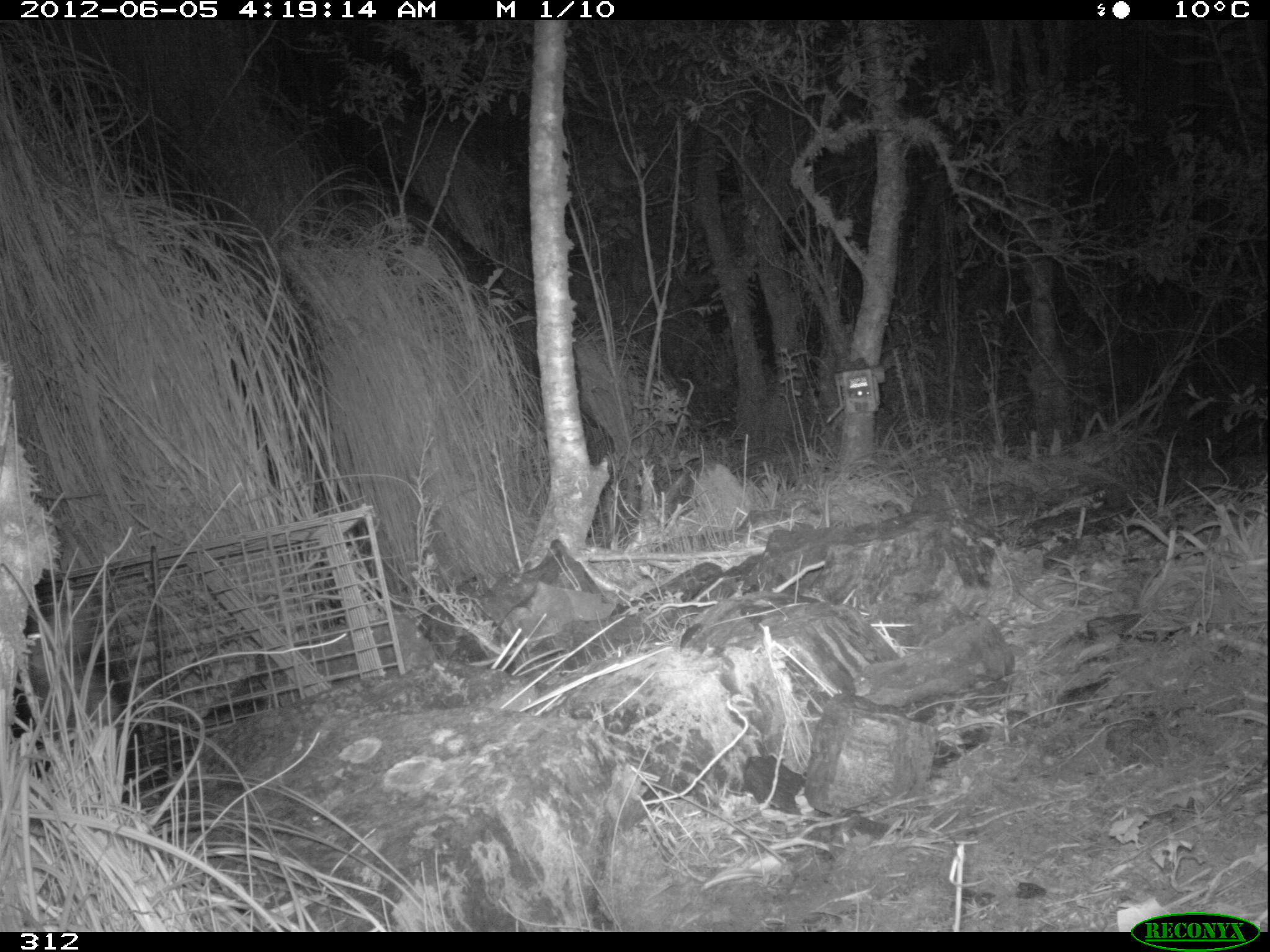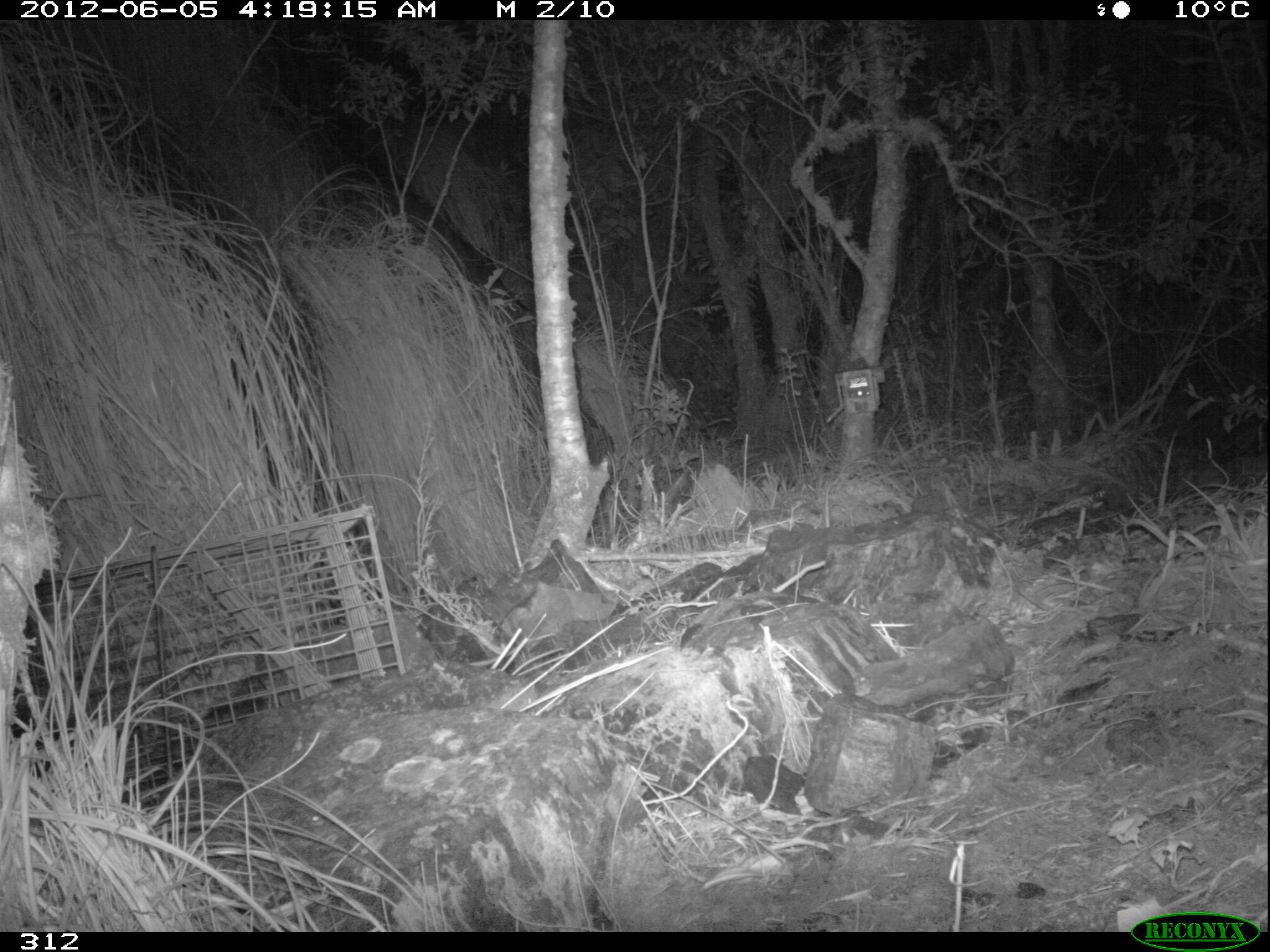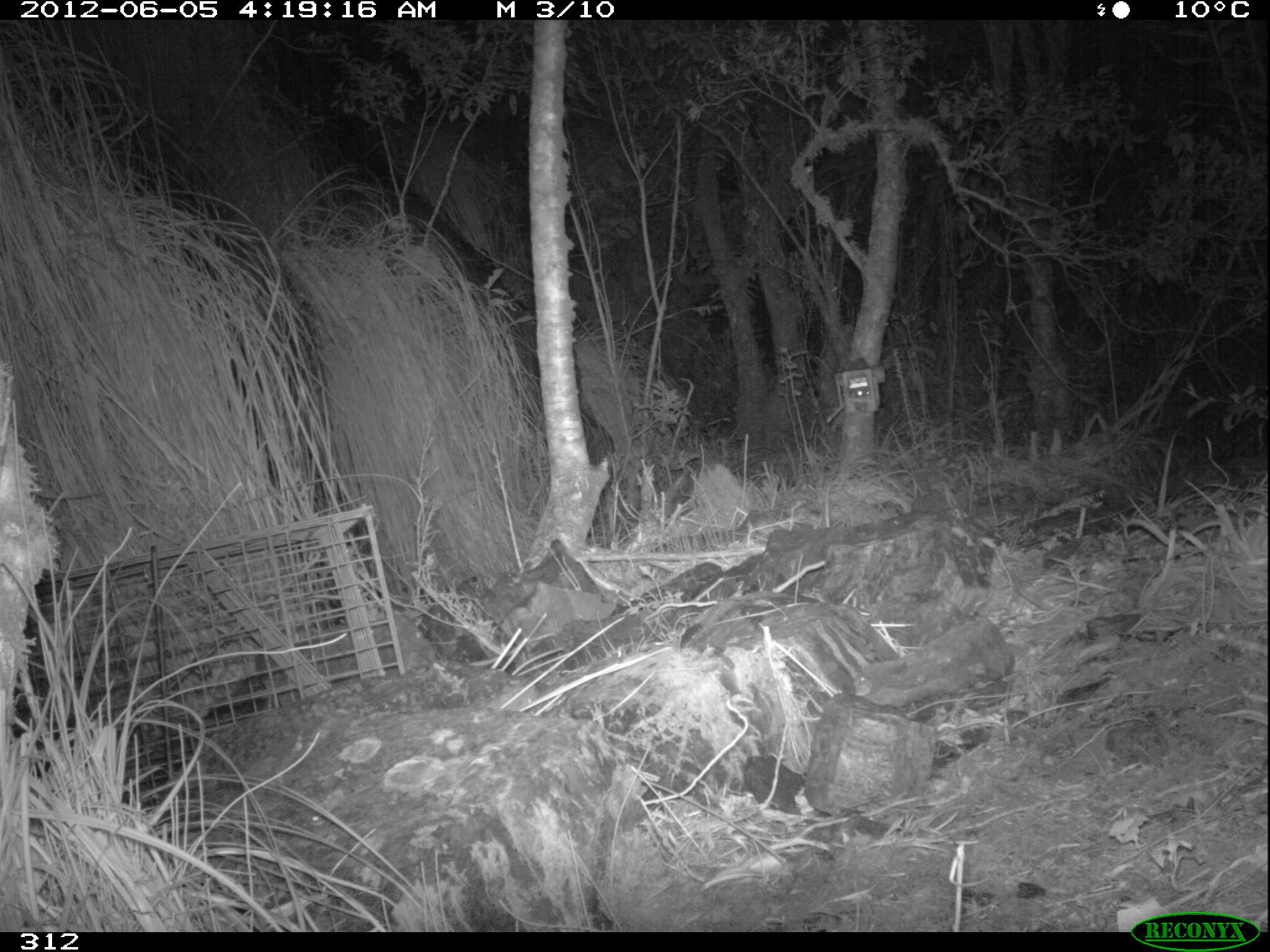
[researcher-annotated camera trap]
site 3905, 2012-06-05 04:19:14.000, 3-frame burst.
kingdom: Animalia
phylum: Chordata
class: Mammalia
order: Didelphimorphia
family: Didelphidae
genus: Didelphis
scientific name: Didelphis pernigra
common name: andean white-eared opossum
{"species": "Didelphis pernigra (andean white-eared opossum)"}